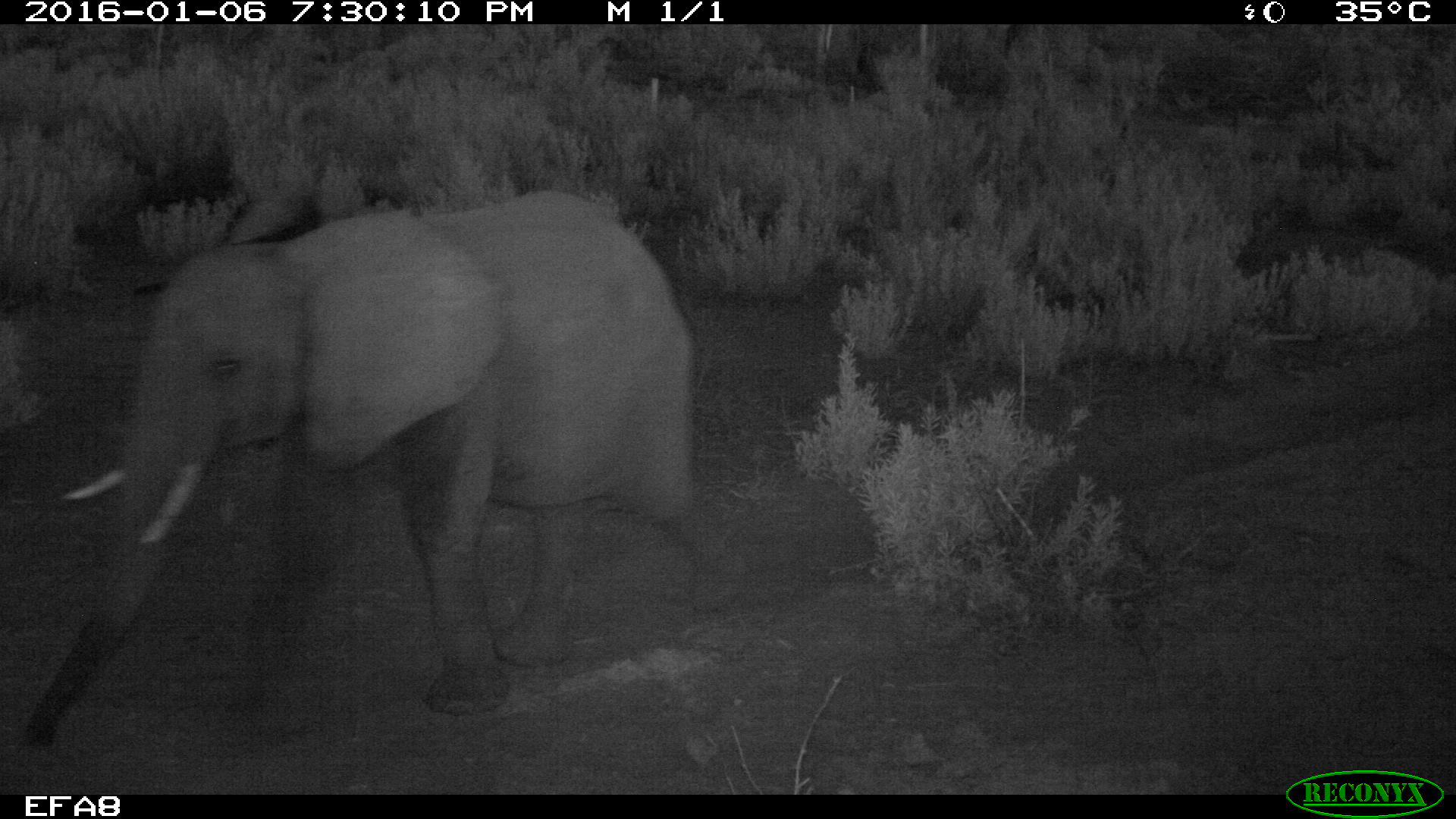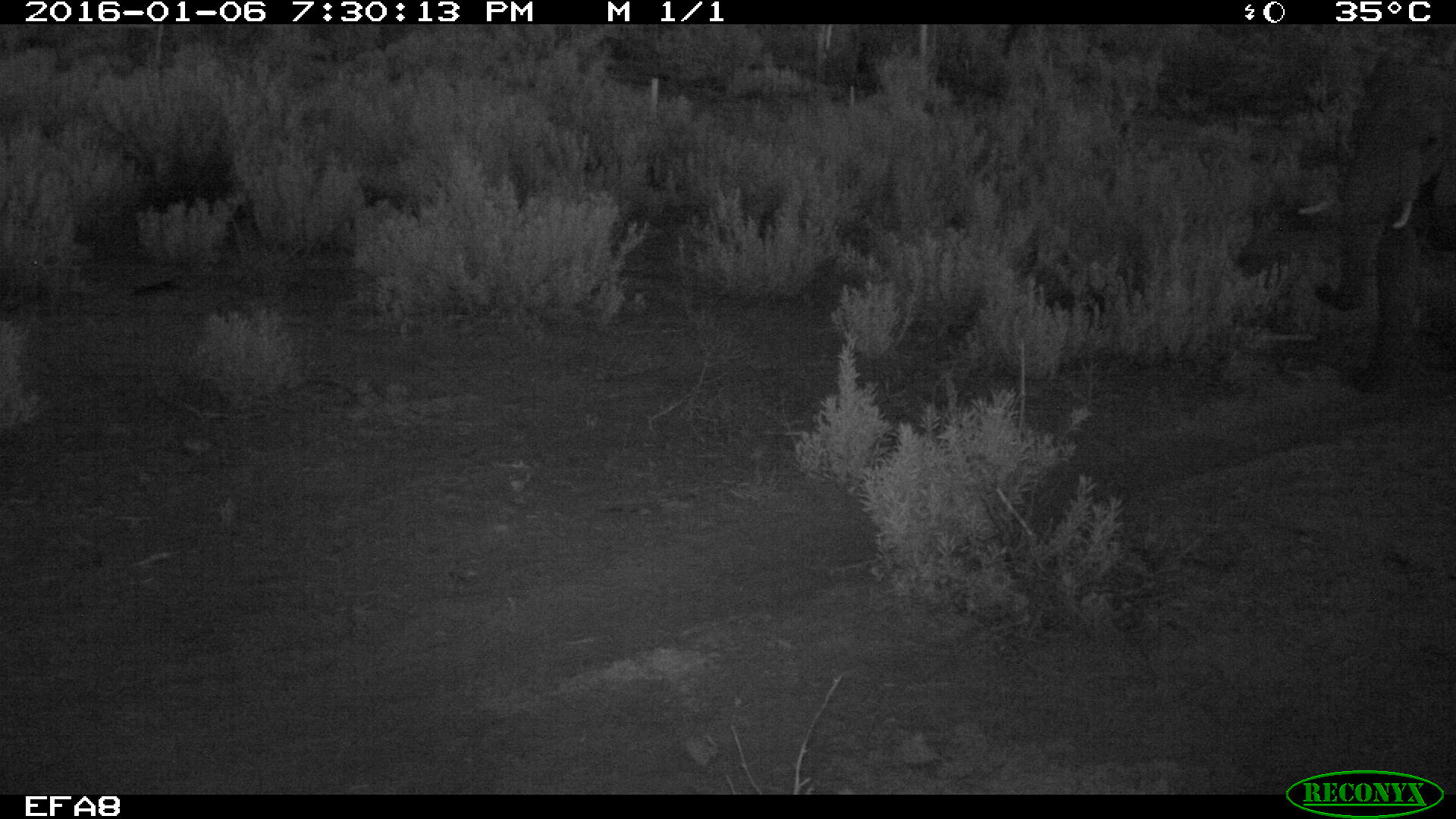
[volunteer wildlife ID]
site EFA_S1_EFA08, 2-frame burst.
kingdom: Animalia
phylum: Chordata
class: Mammalia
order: Proboscidea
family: Elephantidae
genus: Loxodonta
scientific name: Loxodonta africana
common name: african bush elephant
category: elephant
Elephant (african bush elephant) (Loxodonta africana), count 2. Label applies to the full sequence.